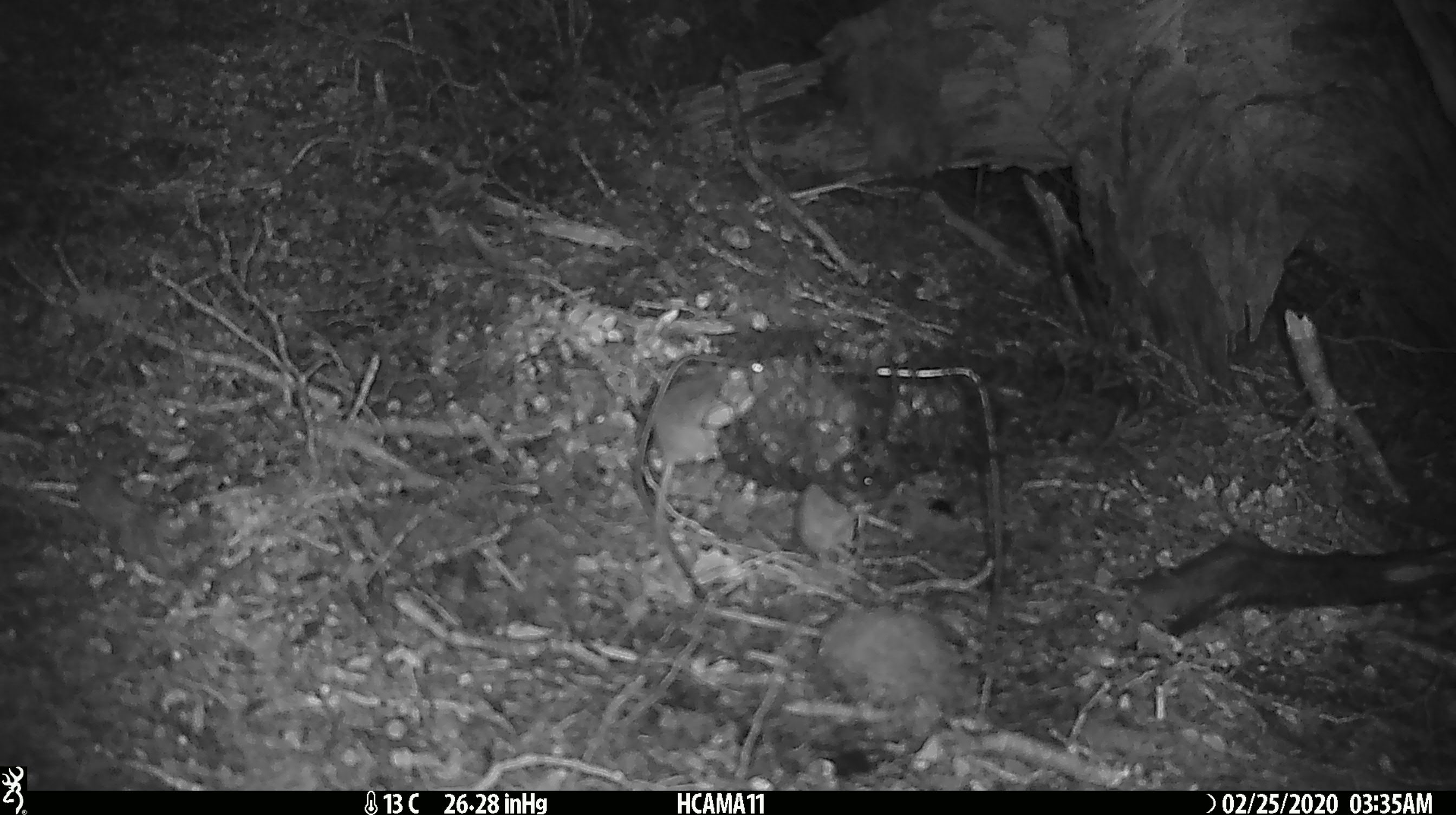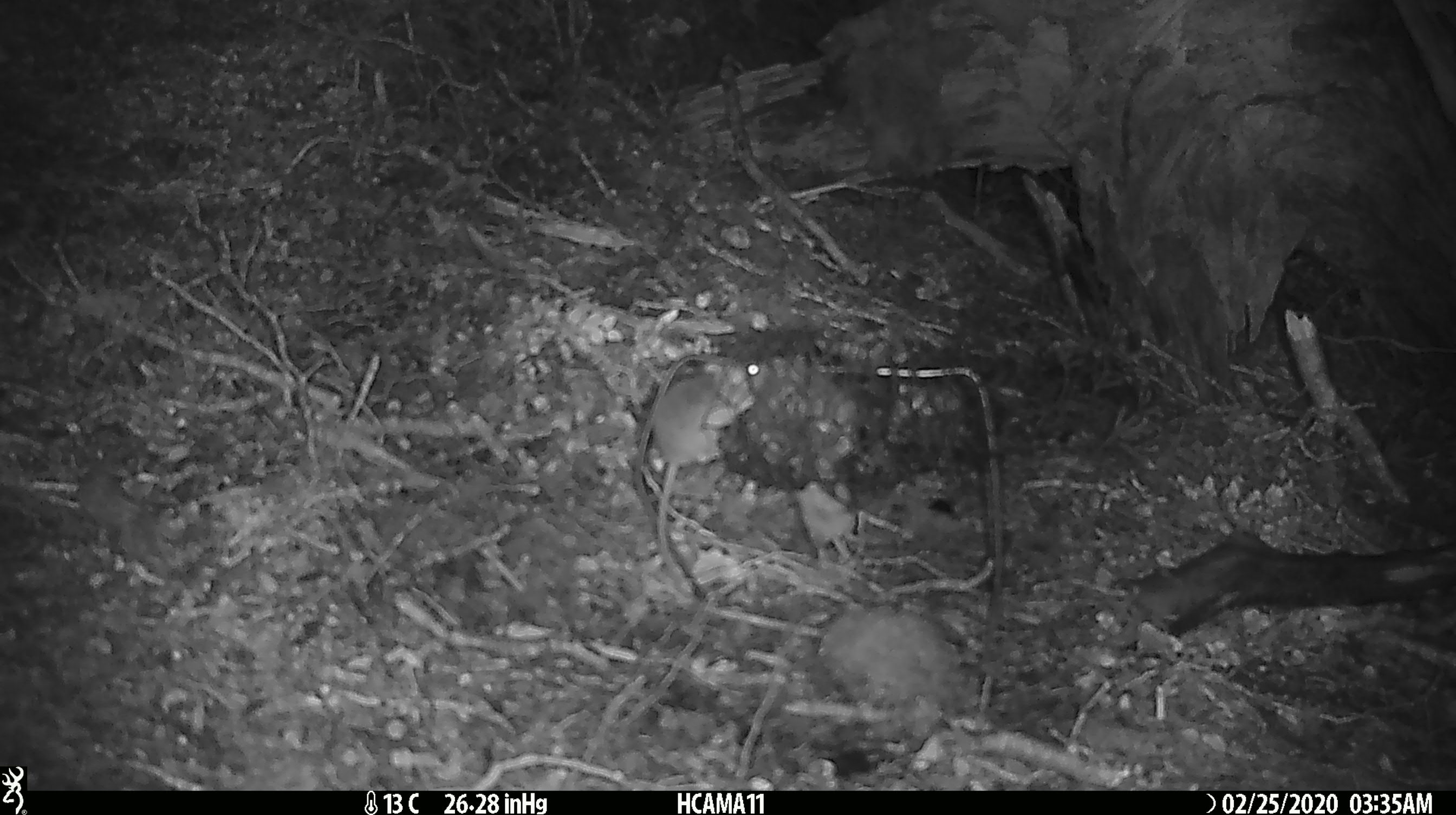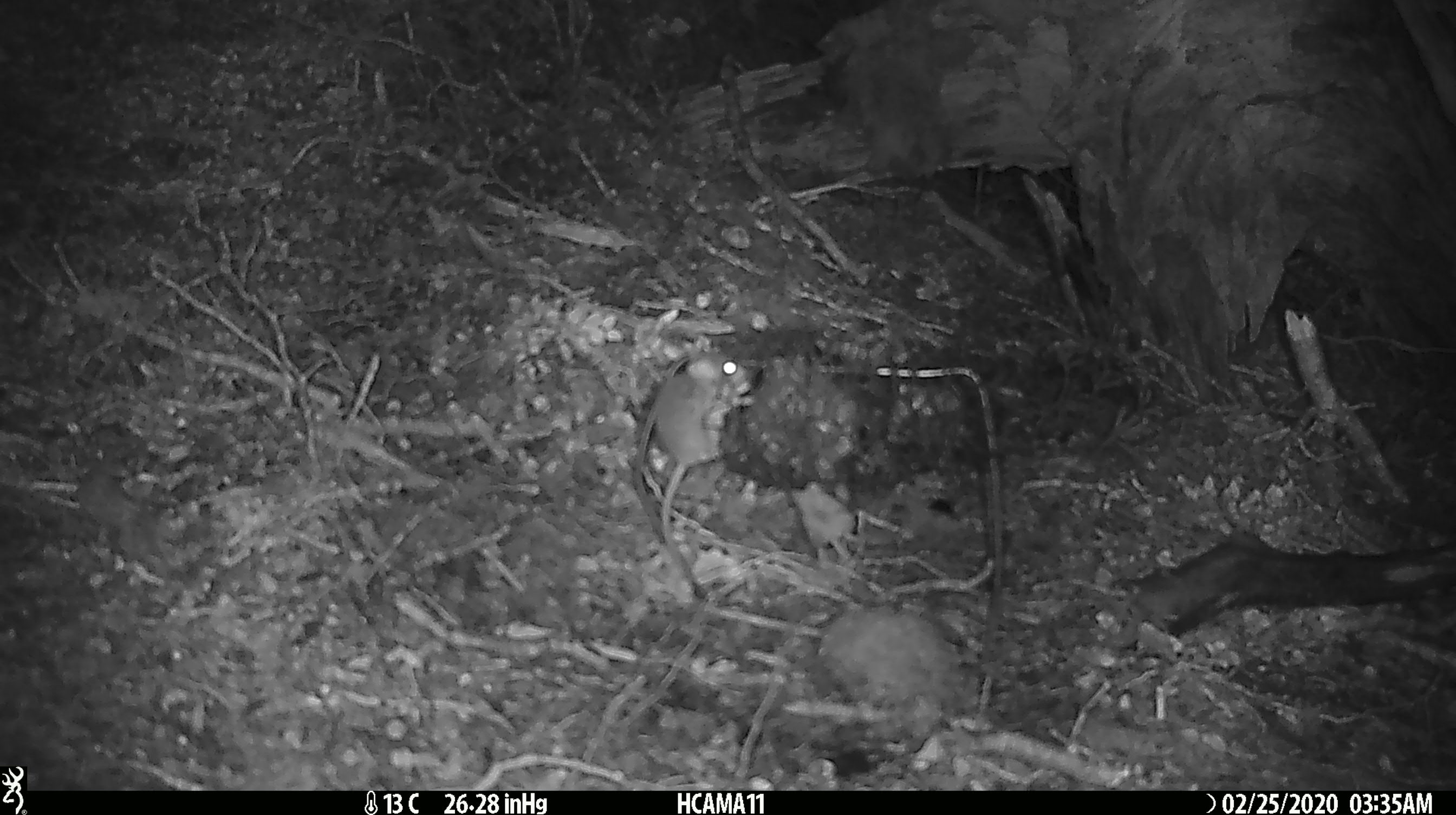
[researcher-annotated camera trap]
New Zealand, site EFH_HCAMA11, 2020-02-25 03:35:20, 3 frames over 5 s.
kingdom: Animalia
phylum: Chordata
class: Mammalia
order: Rodentia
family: Muridae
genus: Mus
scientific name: Mus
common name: mouse